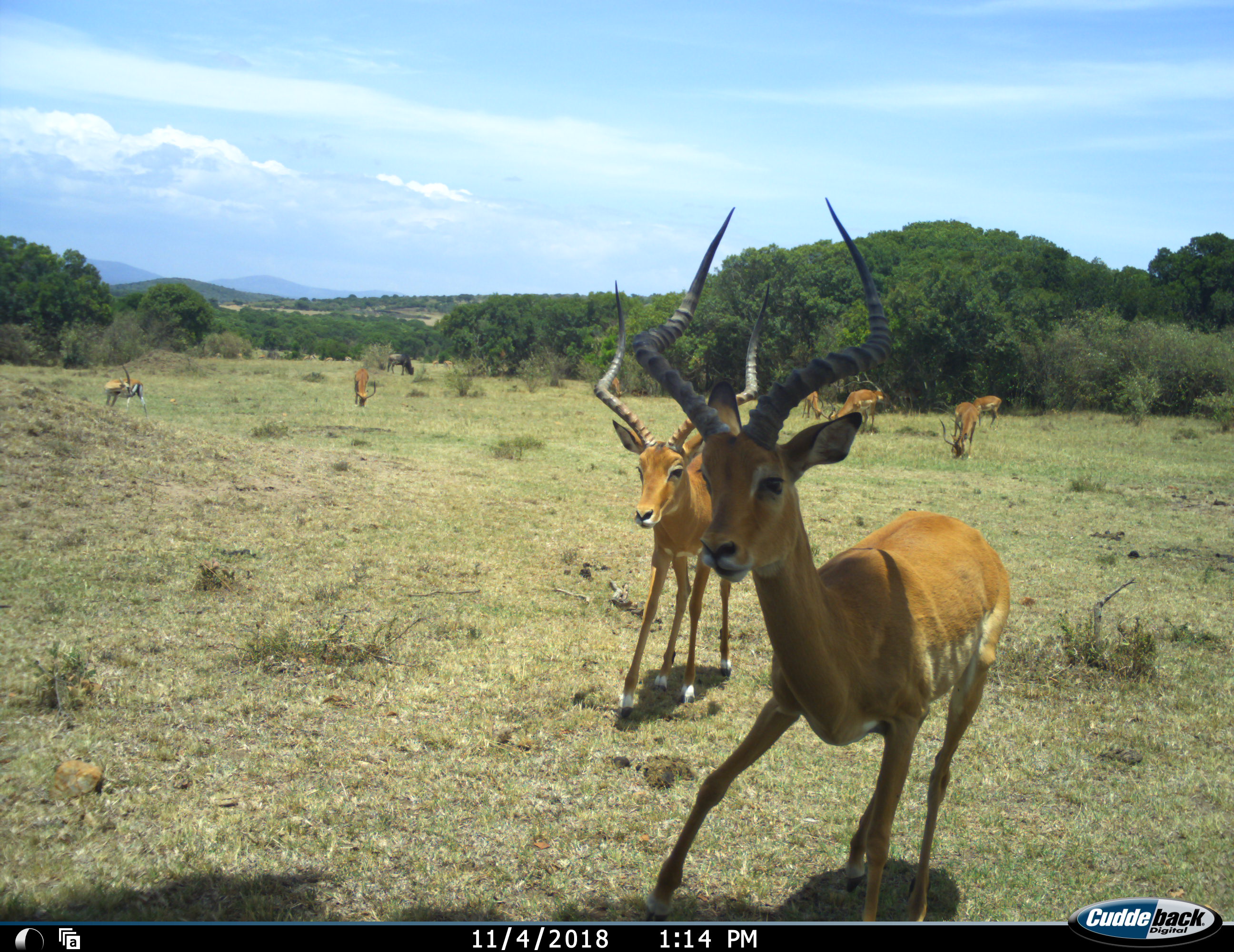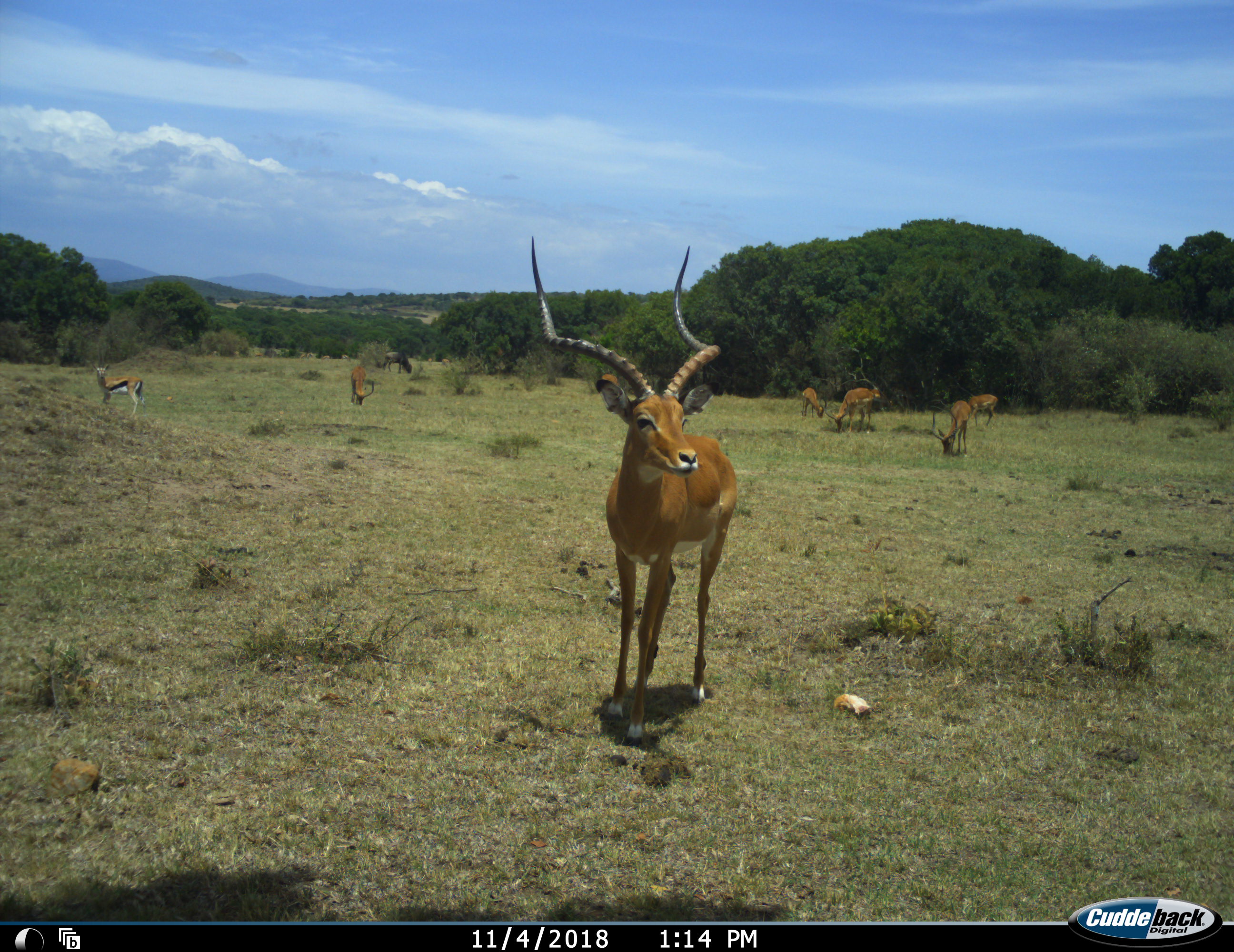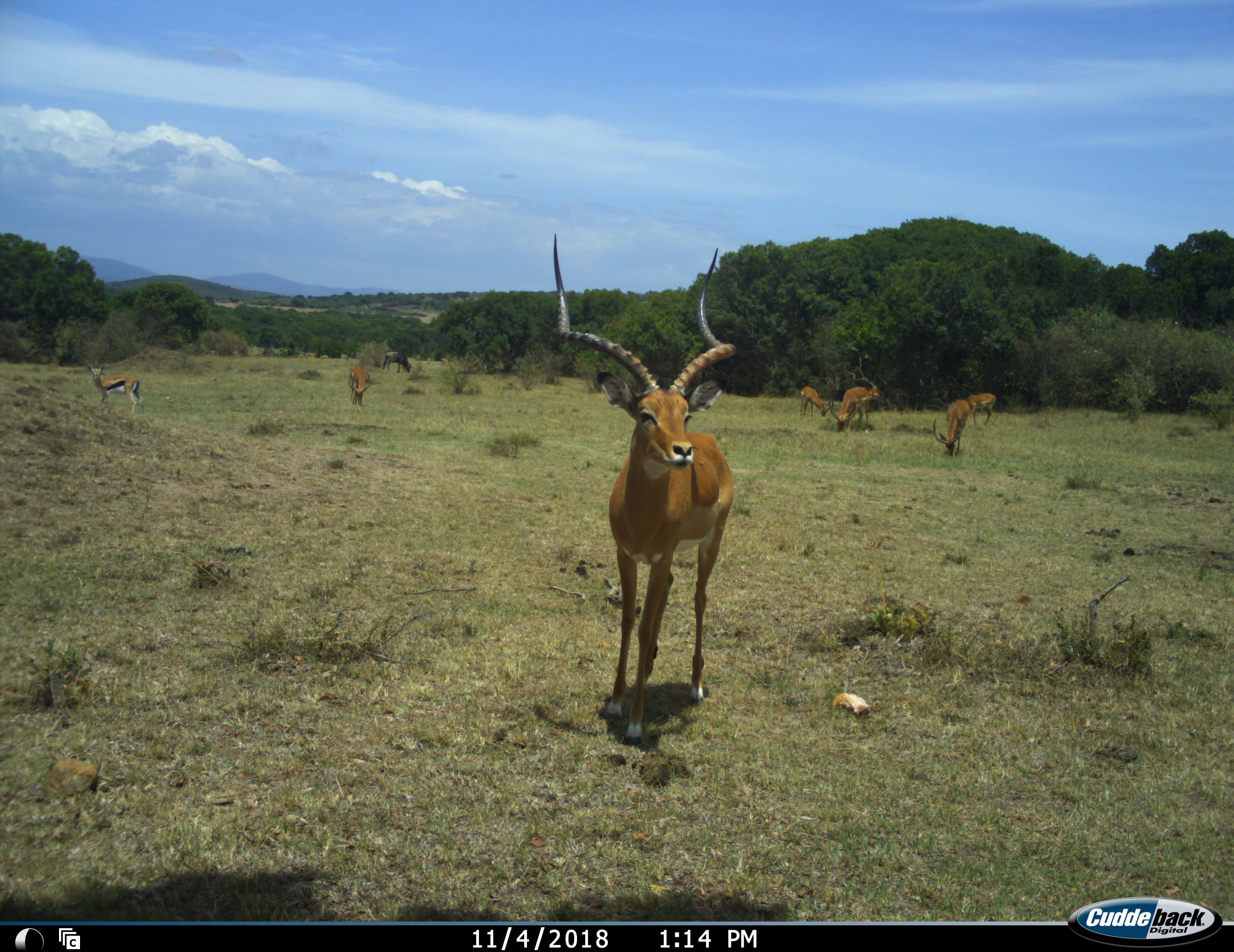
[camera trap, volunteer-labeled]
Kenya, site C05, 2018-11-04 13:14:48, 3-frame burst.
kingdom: Animalia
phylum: Chordata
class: Mammalia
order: Artiodactyla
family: Bovidae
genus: Eudorcas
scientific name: Eudorcas thomsonii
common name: thomson's gazelle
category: gazellethomsons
Gazellethomsons (thomson's gazelle) (Eudorcas thomsonii), count 1. Behavior (volunteer vote fractions): standing 100%, resting 0%, moving 17%, interacting 0%. Young present (vote fraction): 0%. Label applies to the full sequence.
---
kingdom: Animalia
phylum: Chordata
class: Mammalia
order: Artiodactyla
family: Bovidae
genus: Aepyceros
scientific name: Aepyceros melampus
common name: impala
Impala (Aepyceros melampus), count 8. Behavior (volunteer vote fractions): standing 50%, resting 0%, moving 70%, interacting 10%. Young present (vote fraction): 0%. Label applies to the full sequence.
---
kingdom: Animalia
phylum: Chordata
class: Mammalia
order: Artiodactyla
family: Bovidae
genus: Connochaetes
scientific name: Connochaetes taurinus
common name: common wildebeest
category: wildebeest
Wildebeest (common wildebeest) (Connochaetes taurinus), count 1. Behavior (volunteer vote fractions): standing 25%, resting 0%, moving 25%, interacting 0%. Young present (vote fraction): 0%. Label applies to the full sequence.